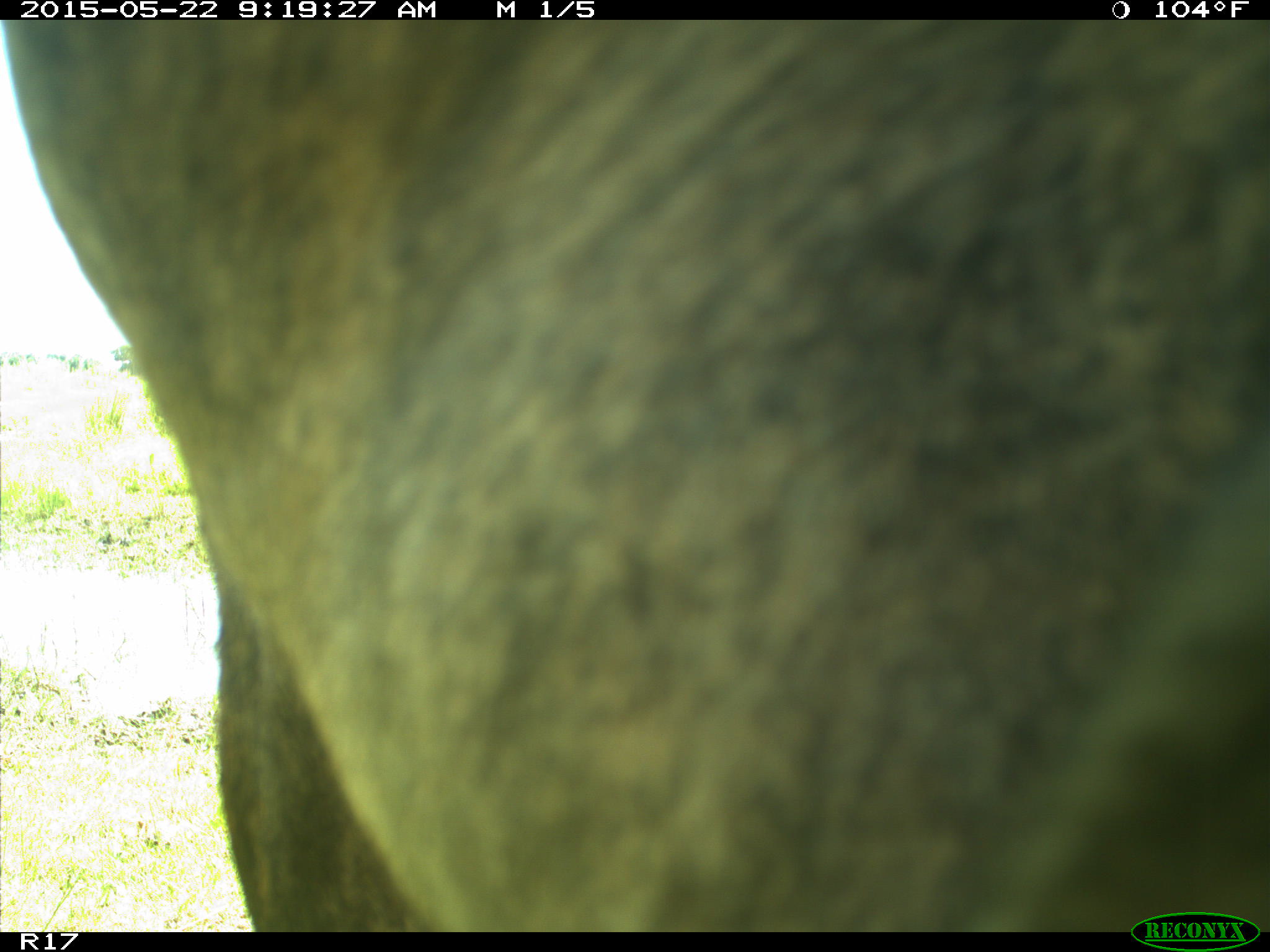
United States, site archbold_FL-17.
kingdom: Animalia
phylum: Chordata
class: Mammalia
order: Artiodactyla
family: Bovidae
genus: Bos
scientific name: Bos taurus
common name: domestic cow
Bos taurus (domestic cow).